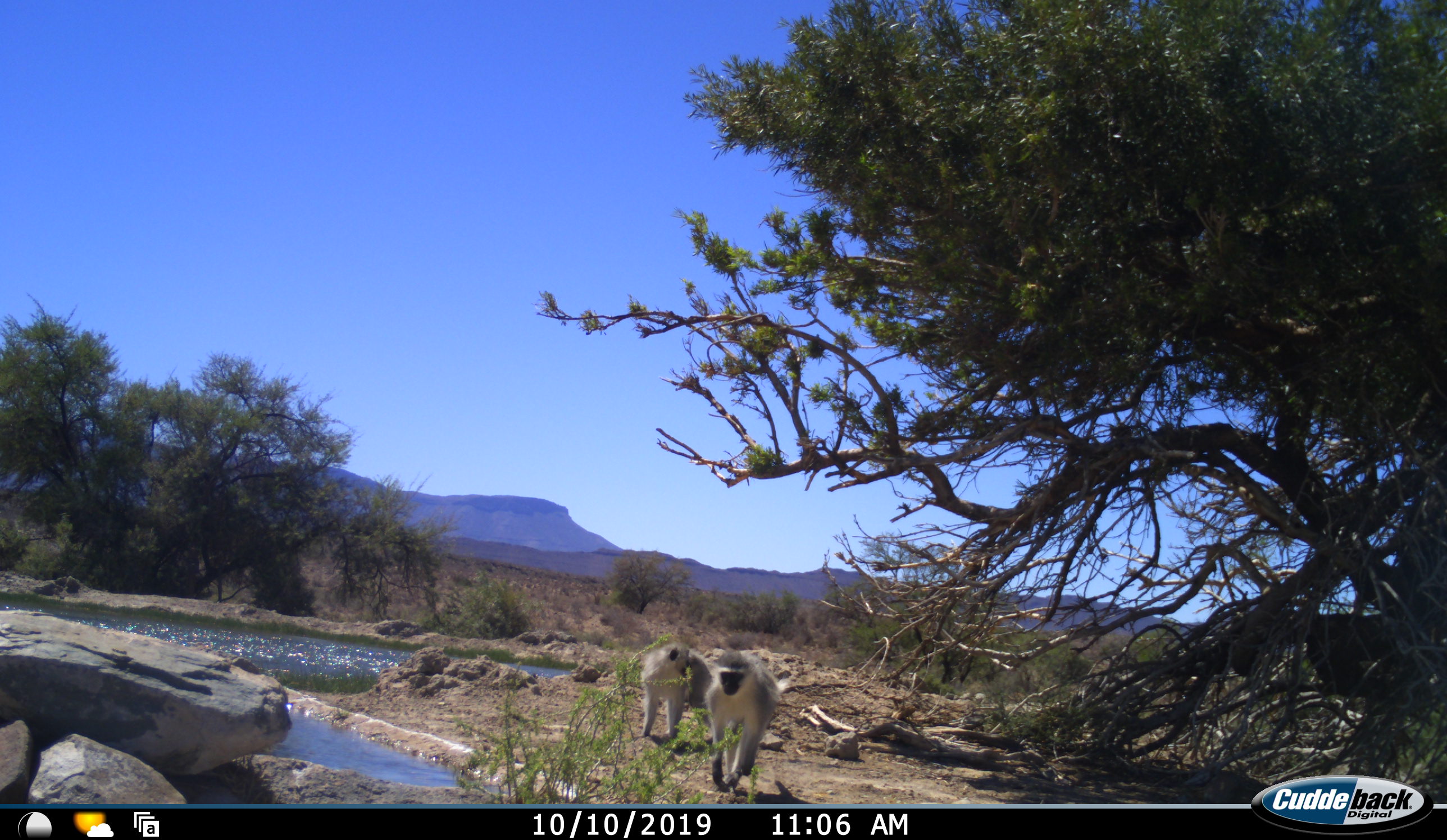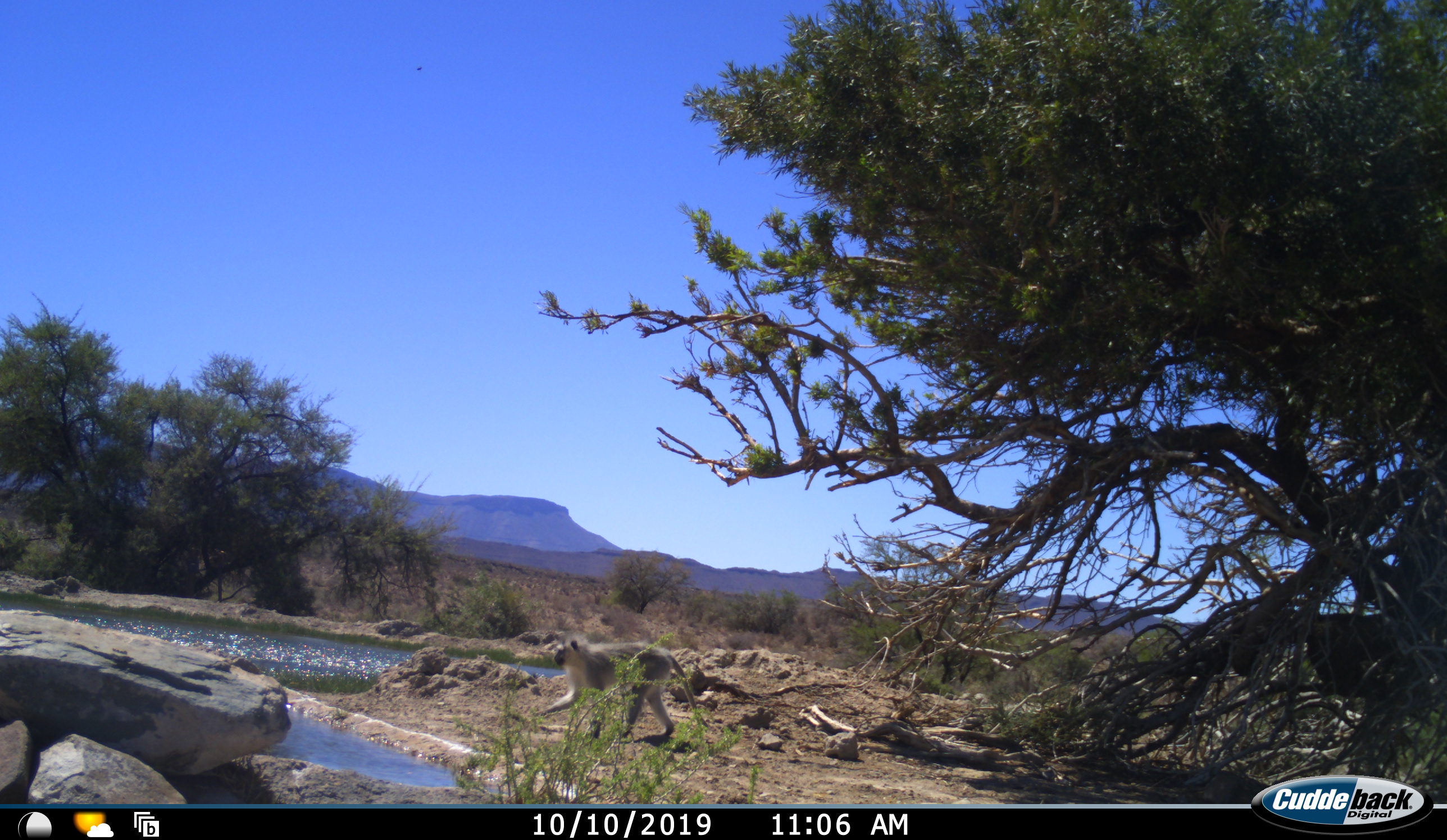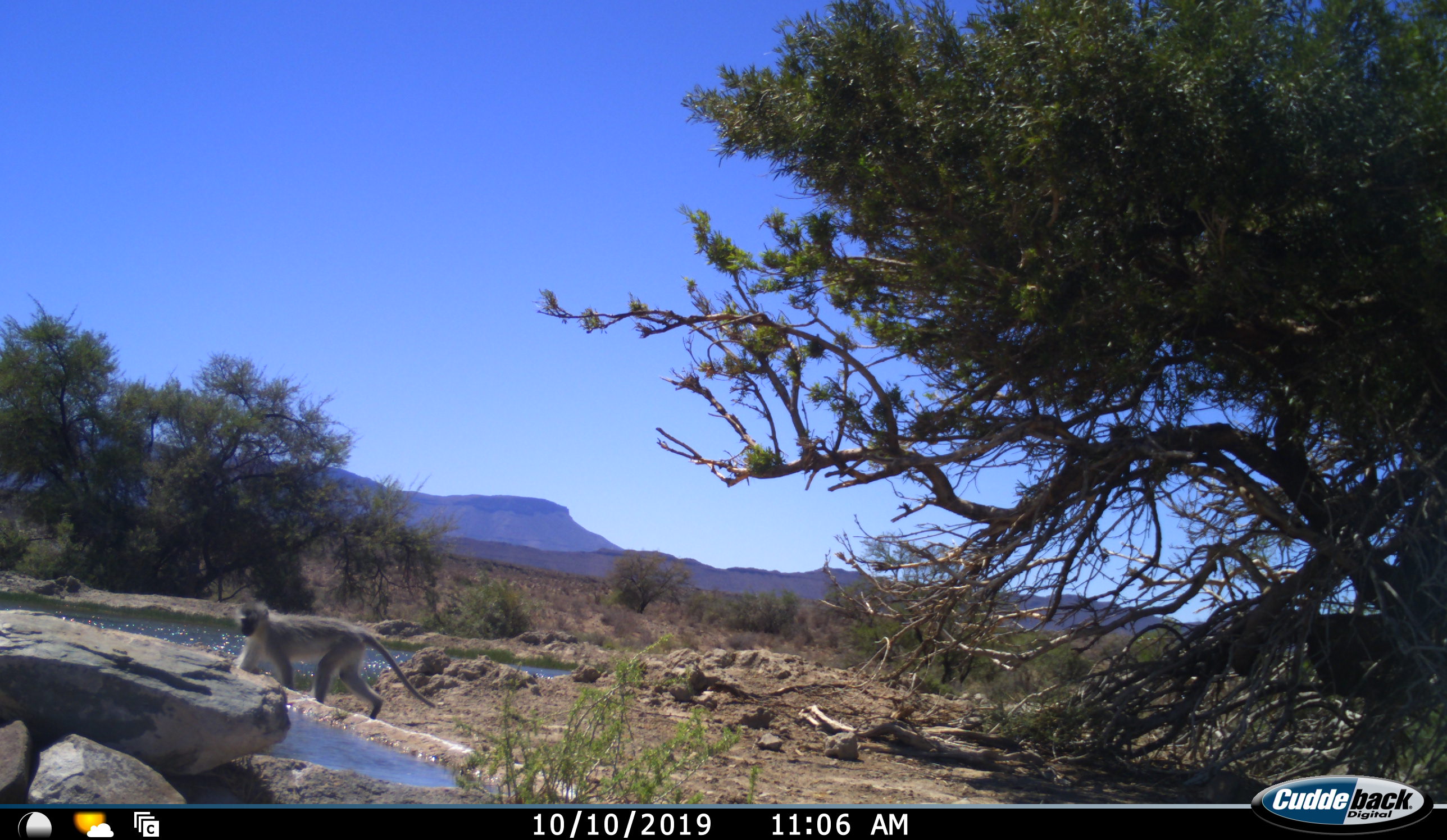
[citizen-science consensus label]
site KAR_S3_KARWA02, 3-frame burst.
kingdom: Animalia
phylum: Chordata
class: Mammalia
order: Primates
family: Cercopithecidae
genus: Chlorocebus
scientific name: Chlorocebus pygerythrus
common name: vervet monkey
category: monkeyvervet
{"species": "monkeyvervet (vervet monkey) (Chlorocebus pygerythrus)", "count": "2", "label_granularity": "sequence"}